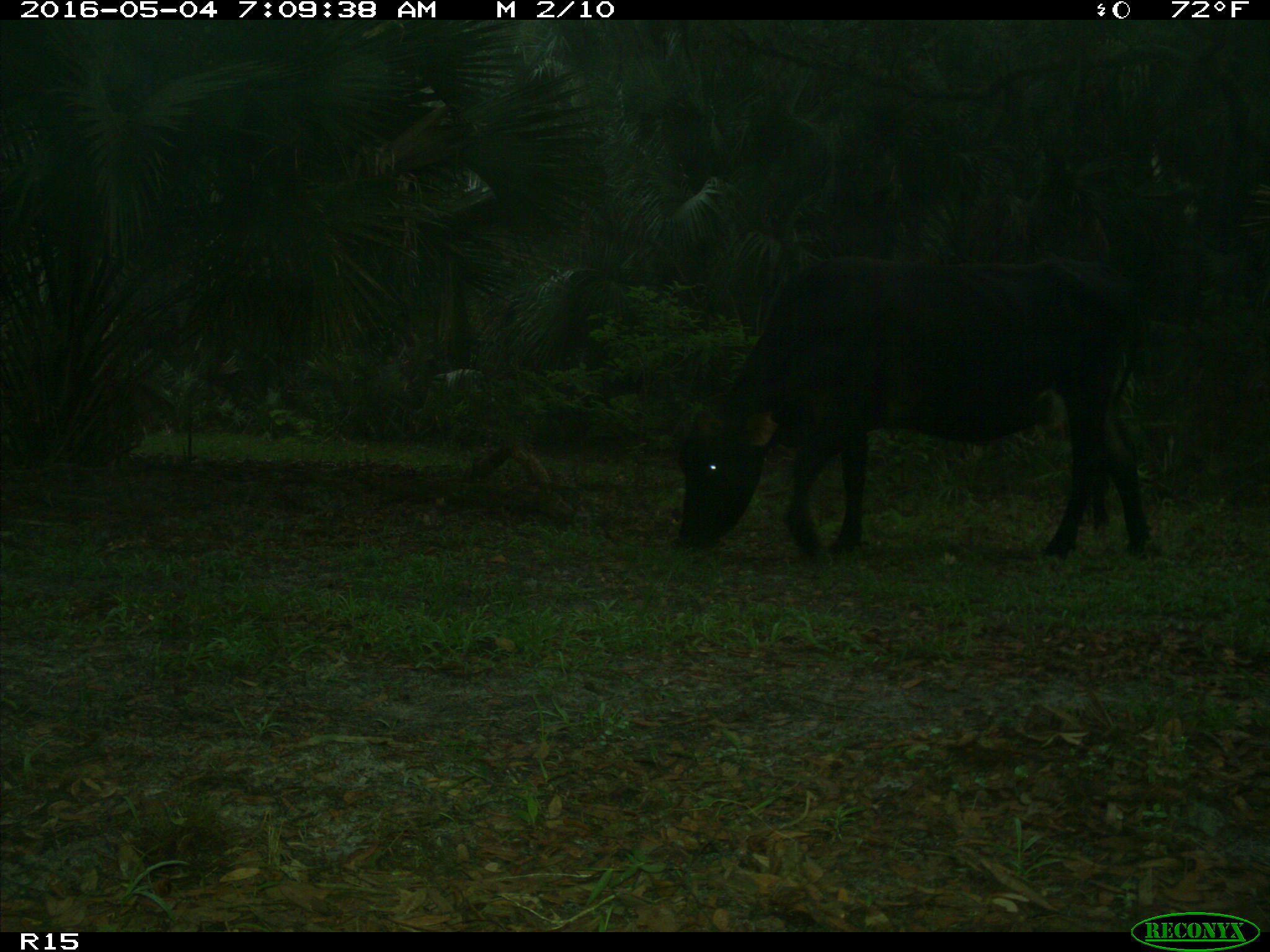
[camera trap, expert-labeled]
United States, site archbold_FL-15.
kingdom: Animalia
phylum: Chordata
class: Mammalia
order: Artiodactyla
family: Bovidae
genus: Bos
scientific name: Bos taurus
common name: domestic cow